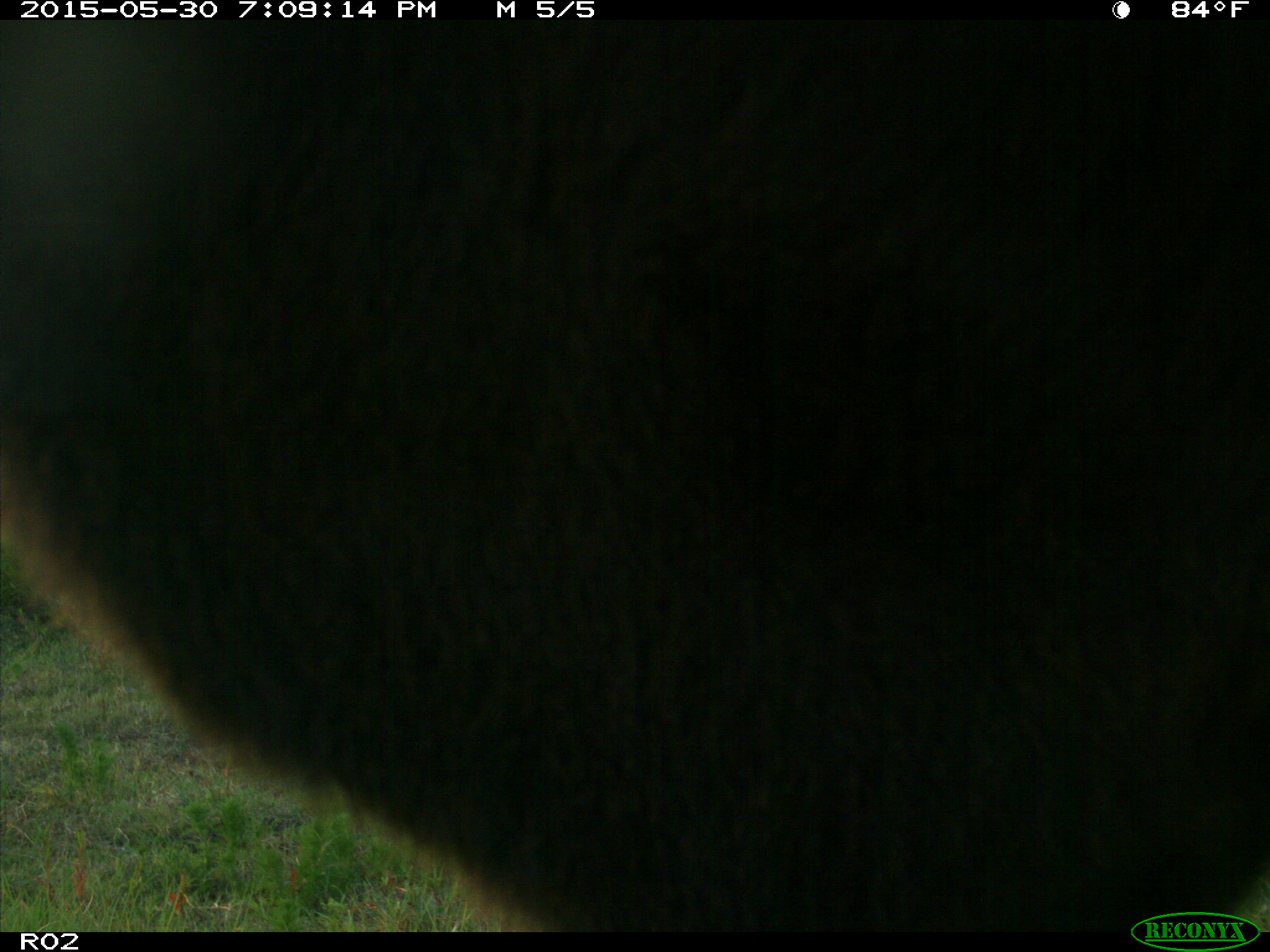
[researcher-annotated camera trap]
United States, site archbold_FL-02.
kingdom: Animalia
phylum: Chordata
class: Mammalia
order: Artiodactyla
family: Bovidae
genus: Bos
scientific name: Bos taurus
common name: domestic cow